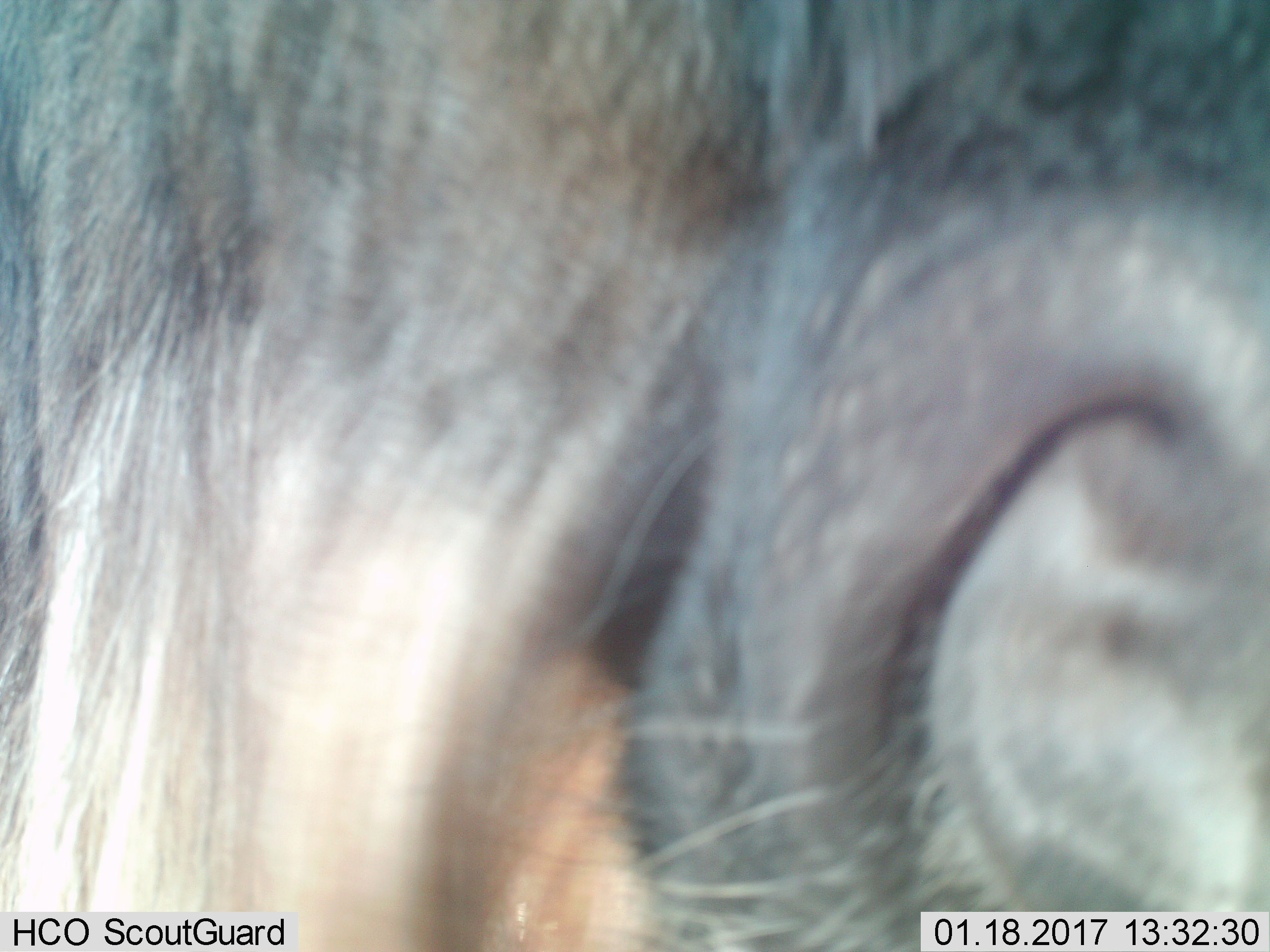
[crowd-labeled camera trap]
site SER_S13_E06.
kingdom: Animalia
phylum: Chordata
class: Mammalia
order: Artiodactyla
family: Bovidae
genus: Connochaetes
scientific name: Connochaetes taurinus taurinus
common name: blue wildebeest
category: wildebeestblue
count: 1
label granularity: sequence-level